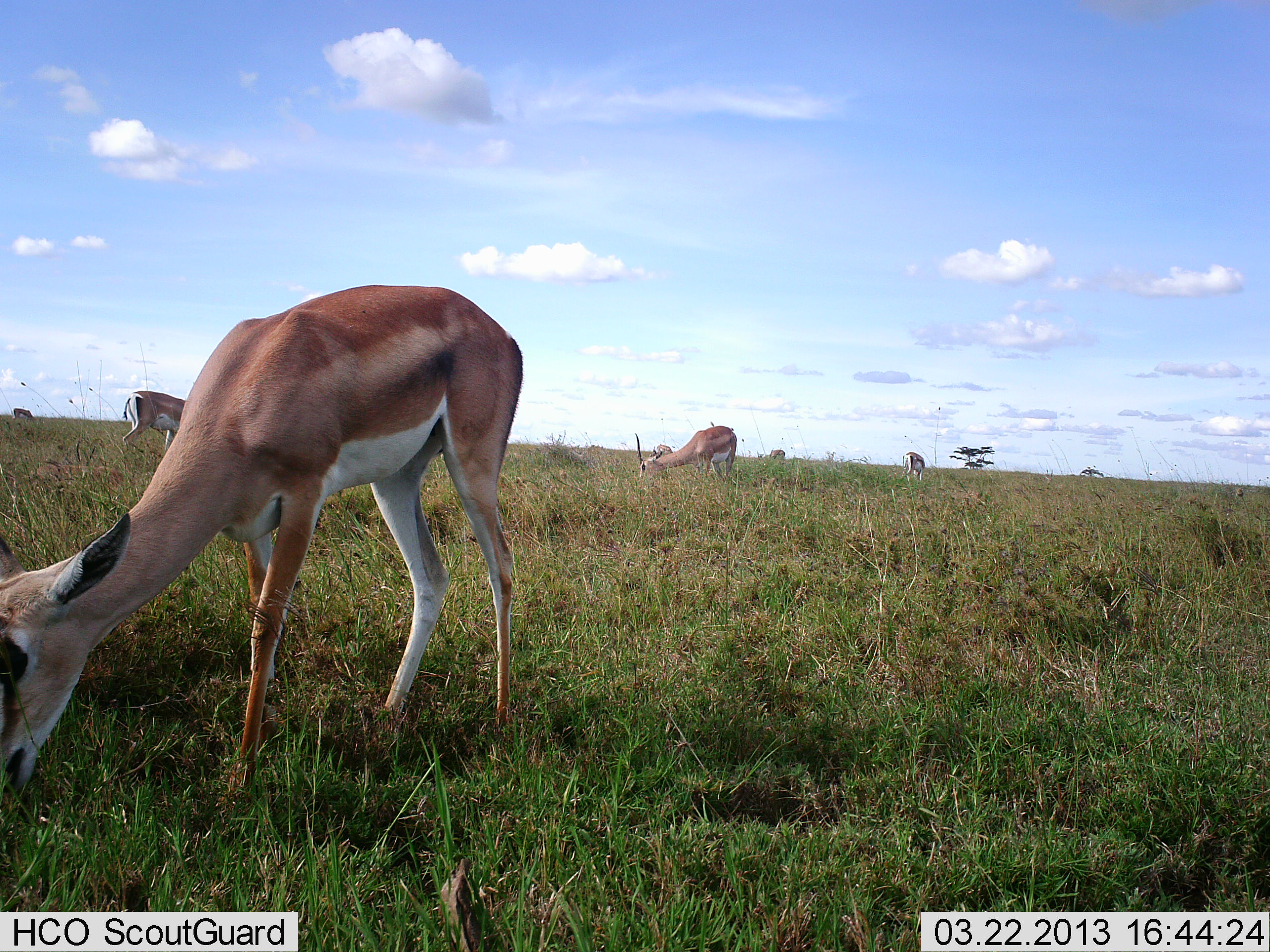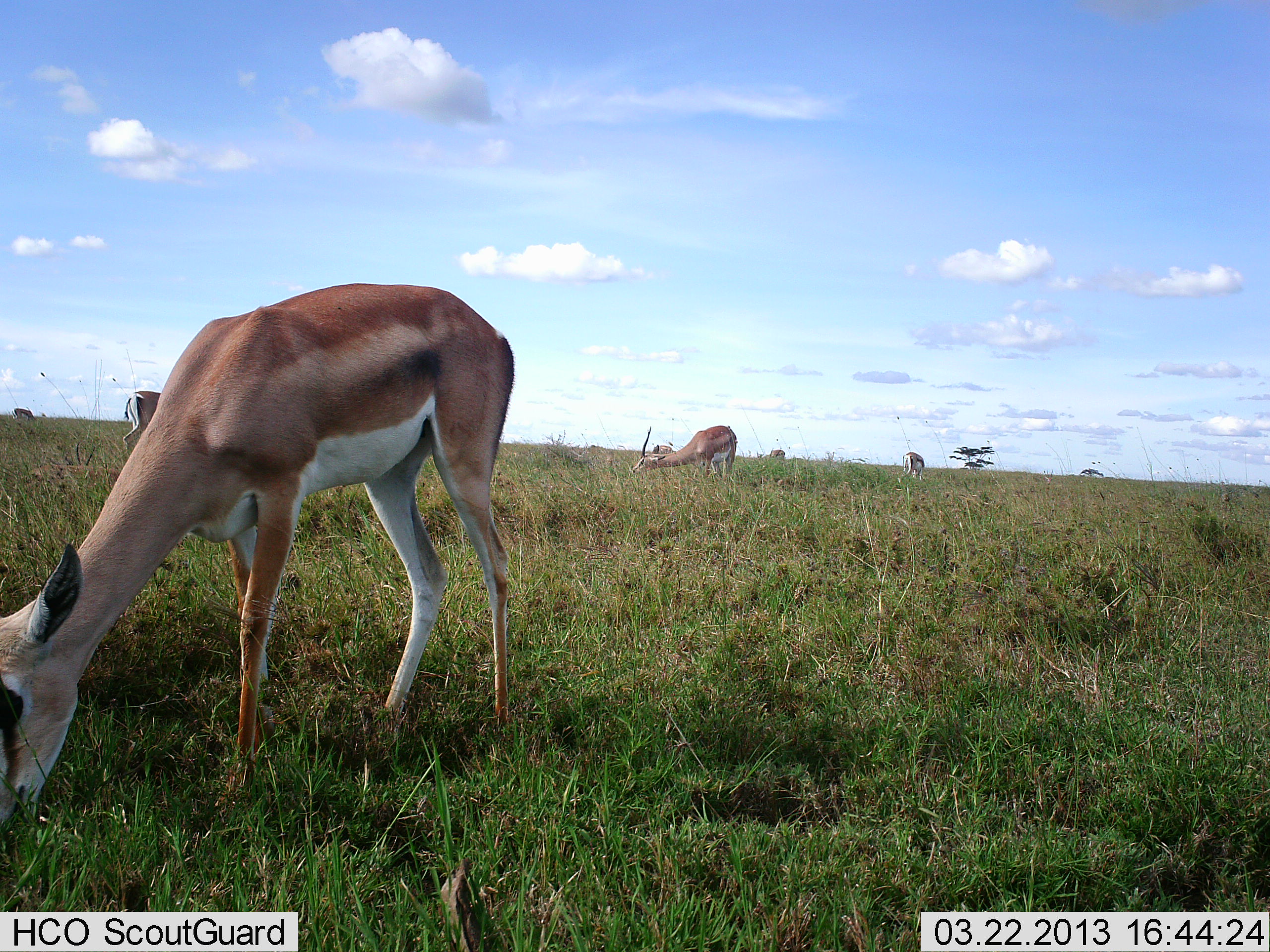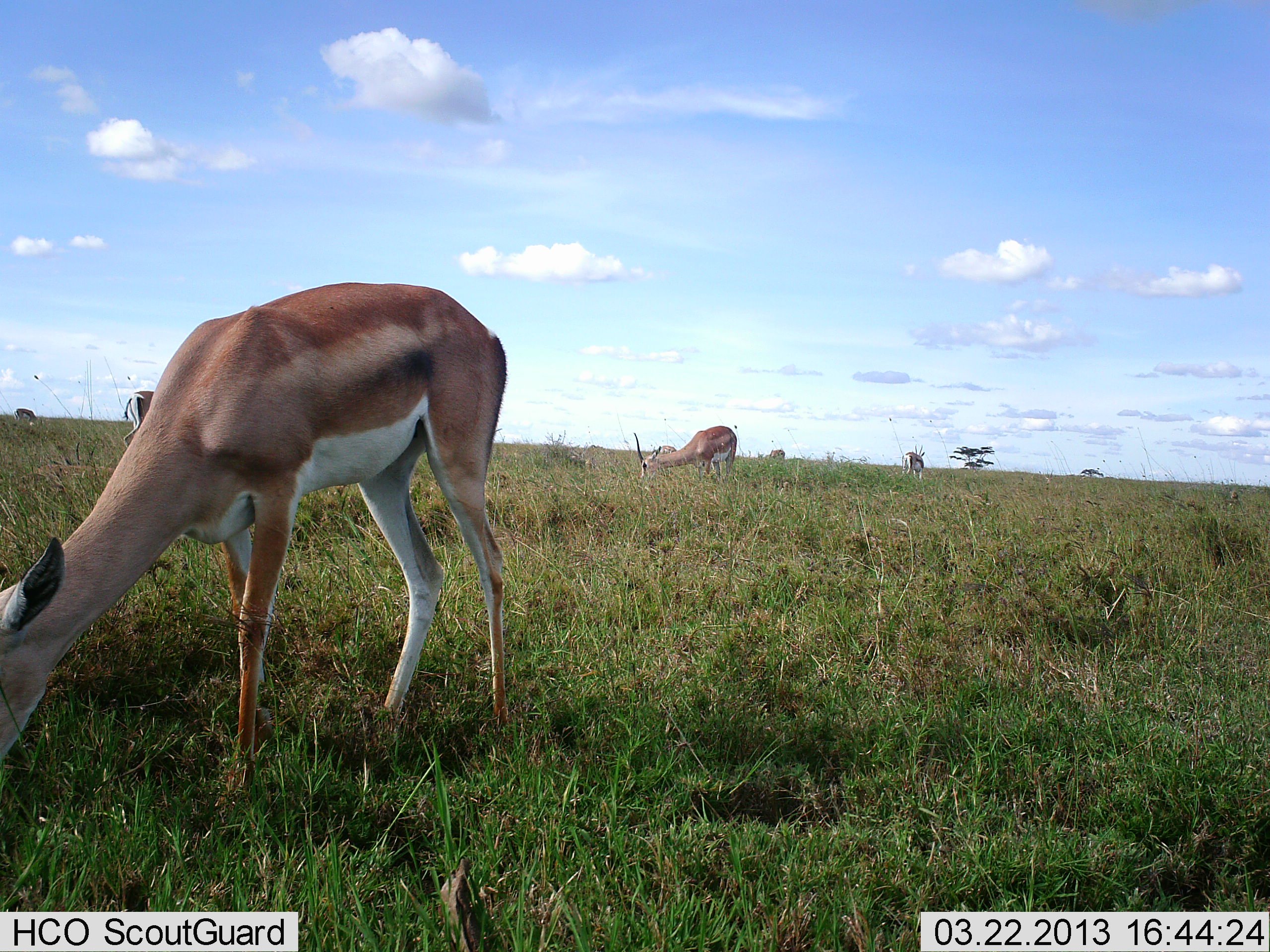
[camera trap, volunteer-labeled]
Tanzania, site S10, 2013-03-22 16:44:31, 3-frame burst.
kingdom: Animalia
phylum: Chordata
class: Mammalia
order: Artiodactyla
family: Bovidae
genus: Nanger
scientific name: Nanger granti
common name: grant's gazelle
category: gazellegrants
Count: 4.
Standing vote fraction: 23%.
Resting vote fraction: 0%.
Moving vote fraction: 4%.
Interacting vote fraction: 4%.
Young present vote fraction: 0%.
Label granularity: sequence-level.